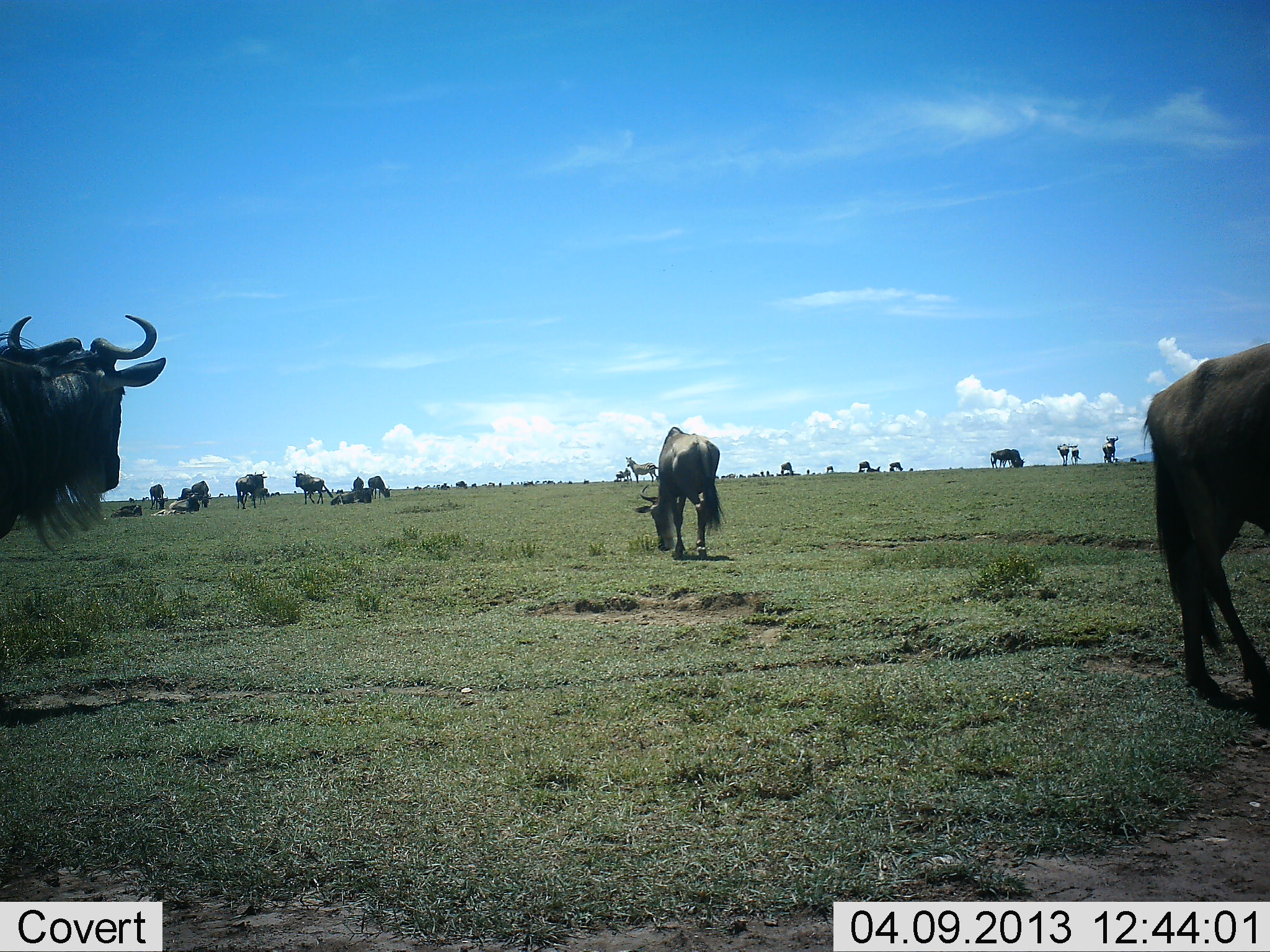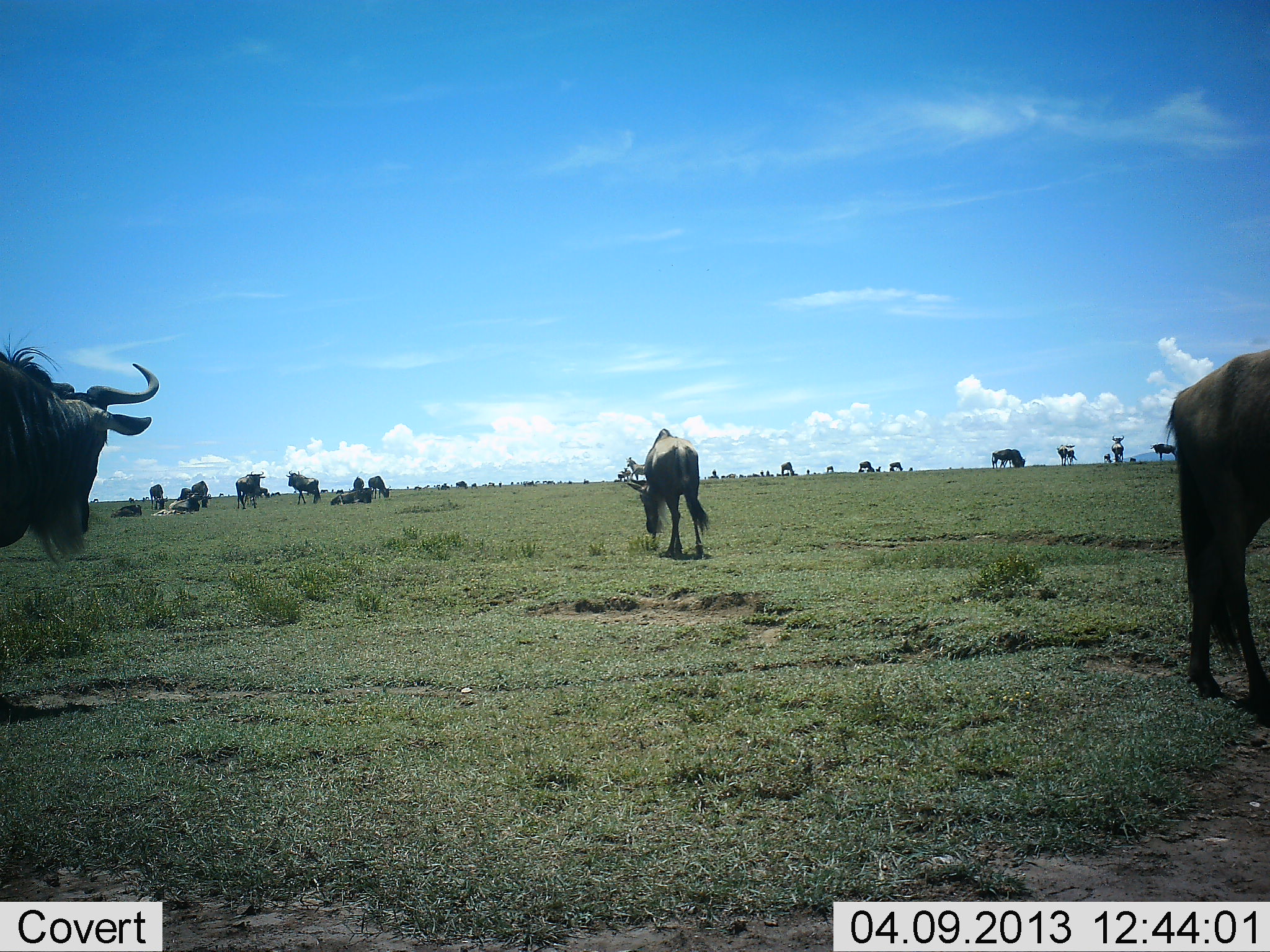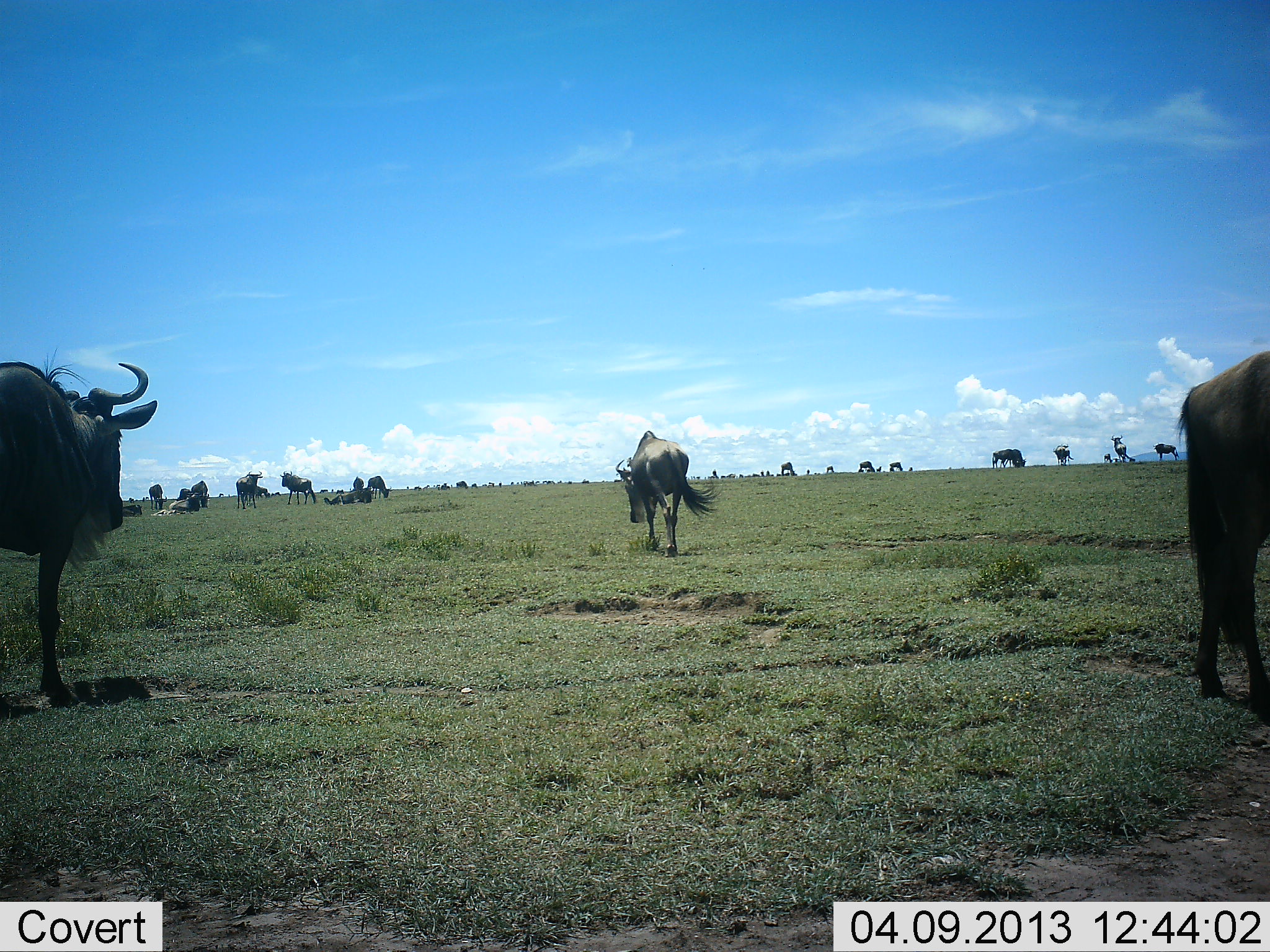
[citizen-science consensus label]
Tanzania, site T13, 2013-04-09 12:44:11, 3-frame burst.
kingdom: Animalia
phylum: Chordata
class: Mammalia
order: Artiodactyla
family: Bovidae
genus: Connochaetes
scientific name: Connochaetes taurinus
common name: blue wildebeest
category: wildebeest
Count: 11-50.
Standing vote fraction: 64%.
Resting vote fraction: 68%.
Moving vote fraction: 64%.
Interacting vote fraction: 7%.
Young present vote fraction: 4%.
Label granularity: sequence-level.